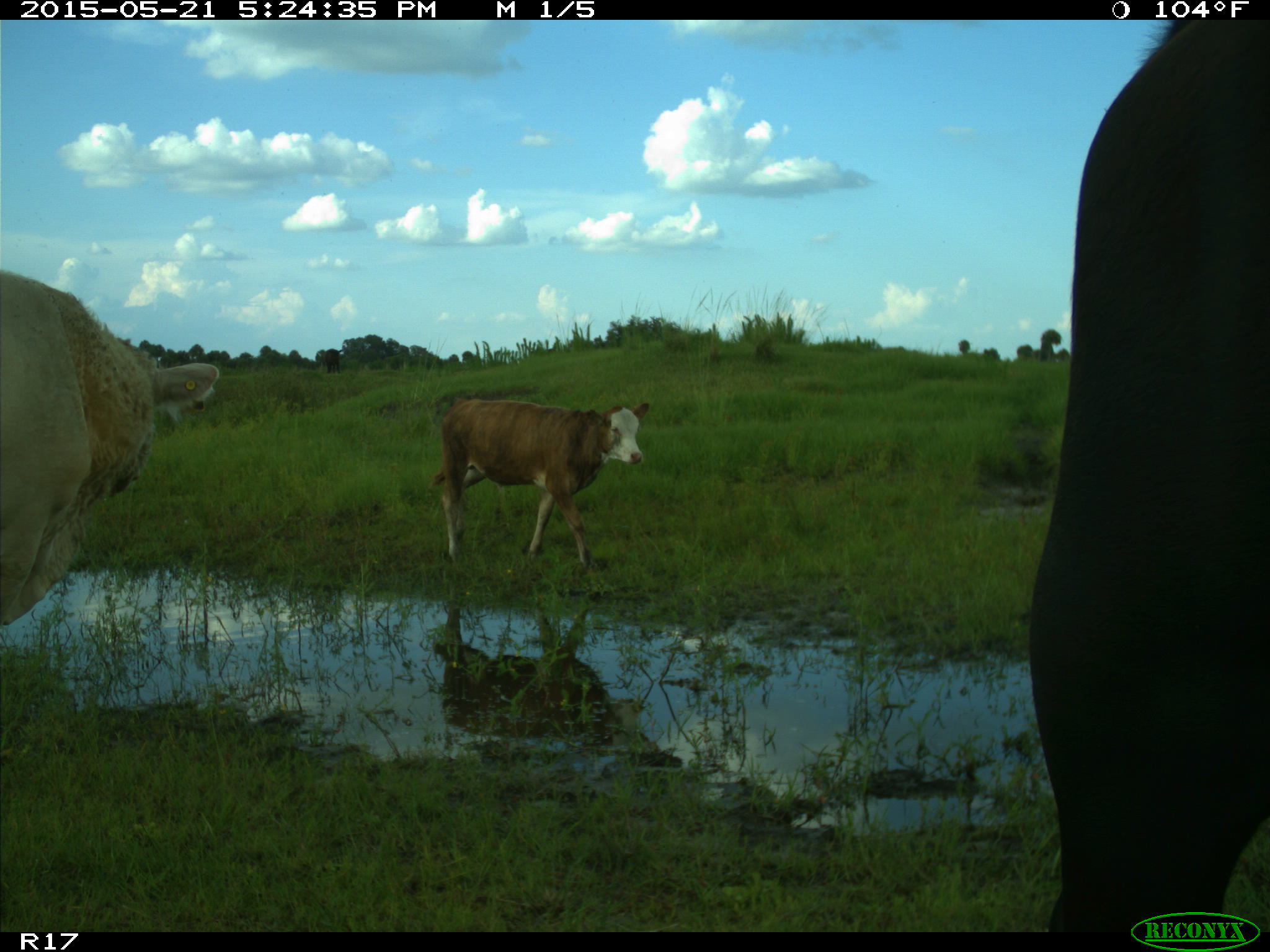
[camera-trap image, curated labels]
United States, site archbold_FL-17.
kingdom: Animalia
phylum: Chordata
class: Mammalia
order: Artiodactyla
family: Bovidae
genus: Bos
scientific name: Bos taurus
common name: domestic cow